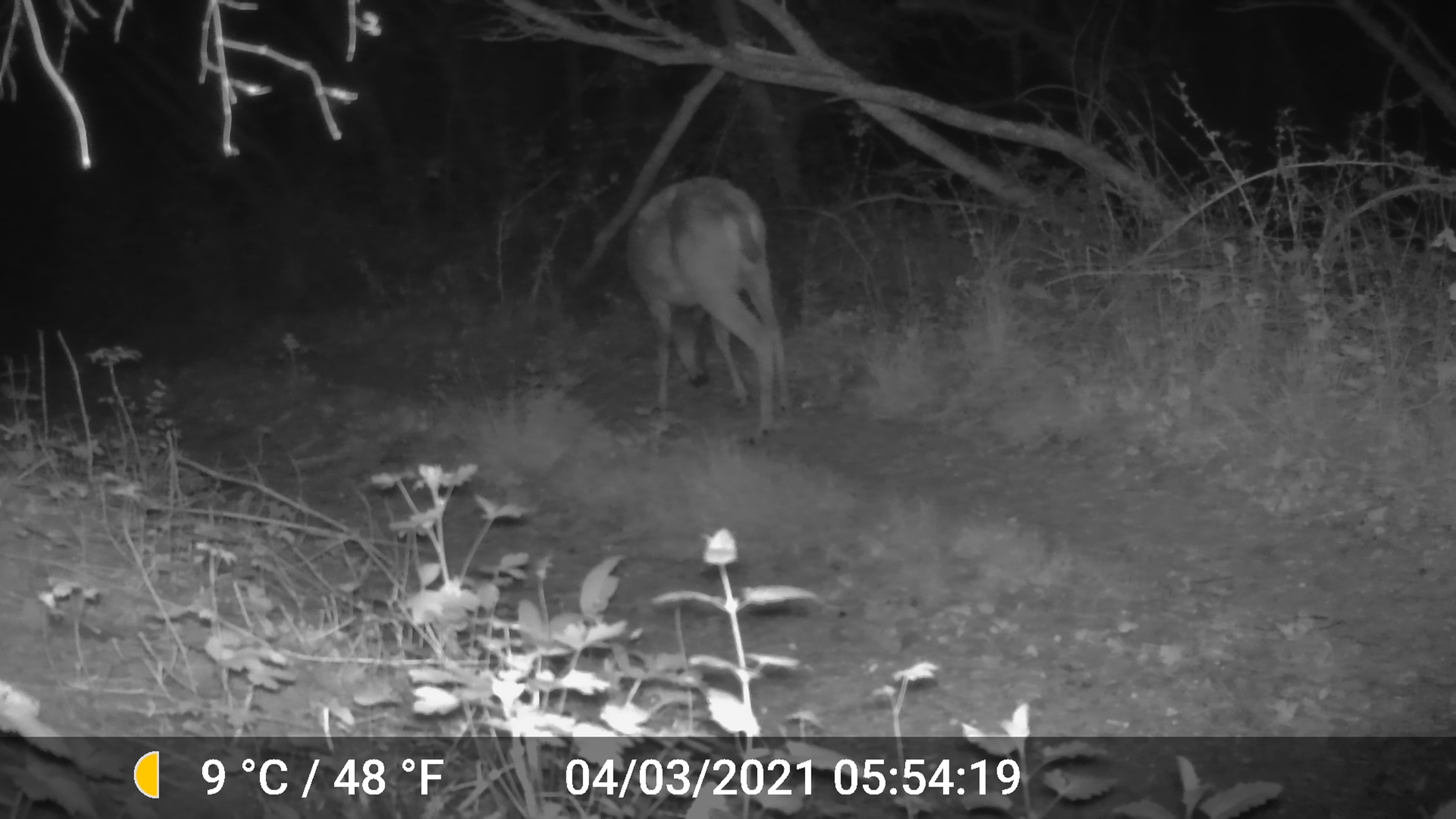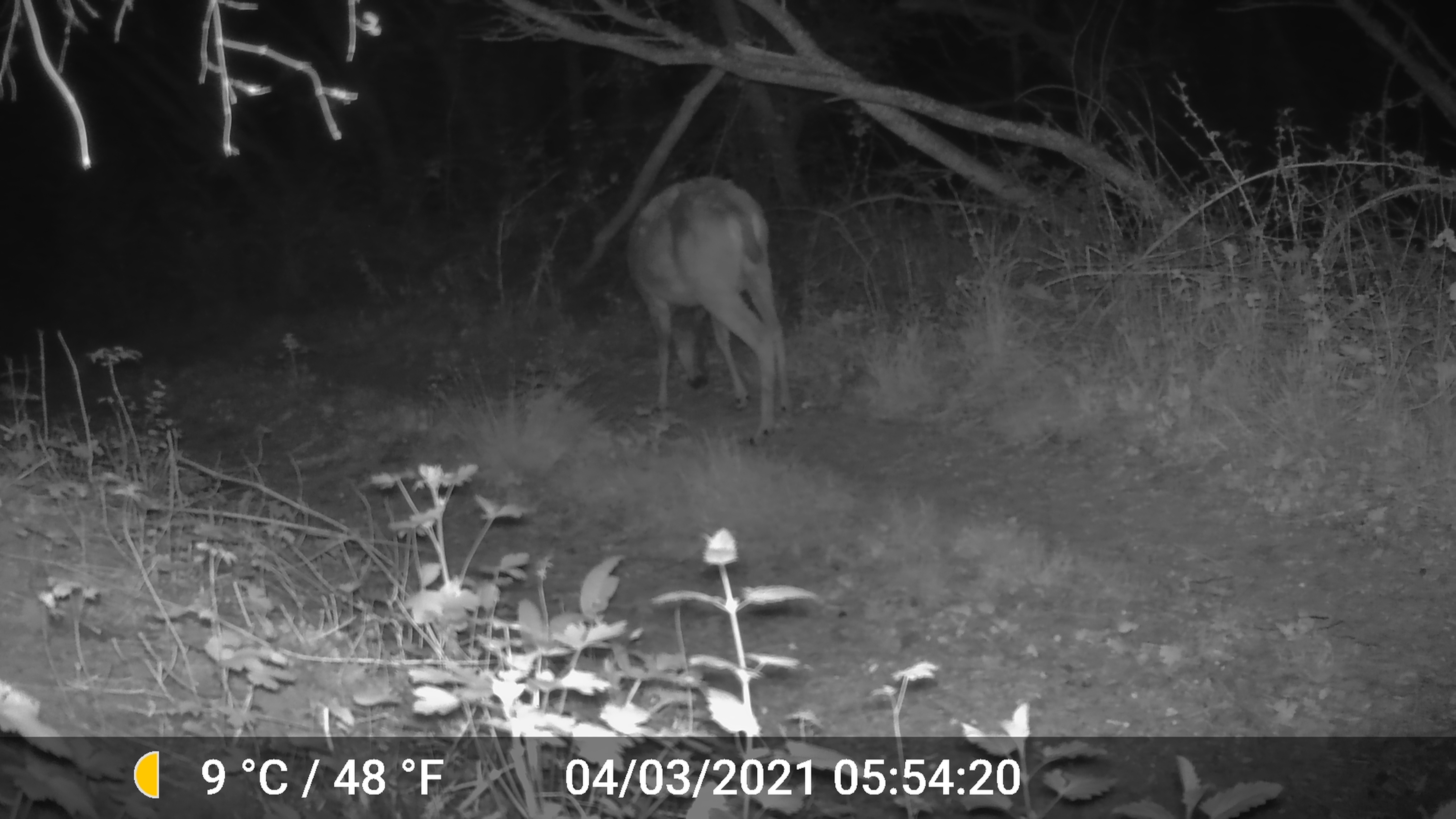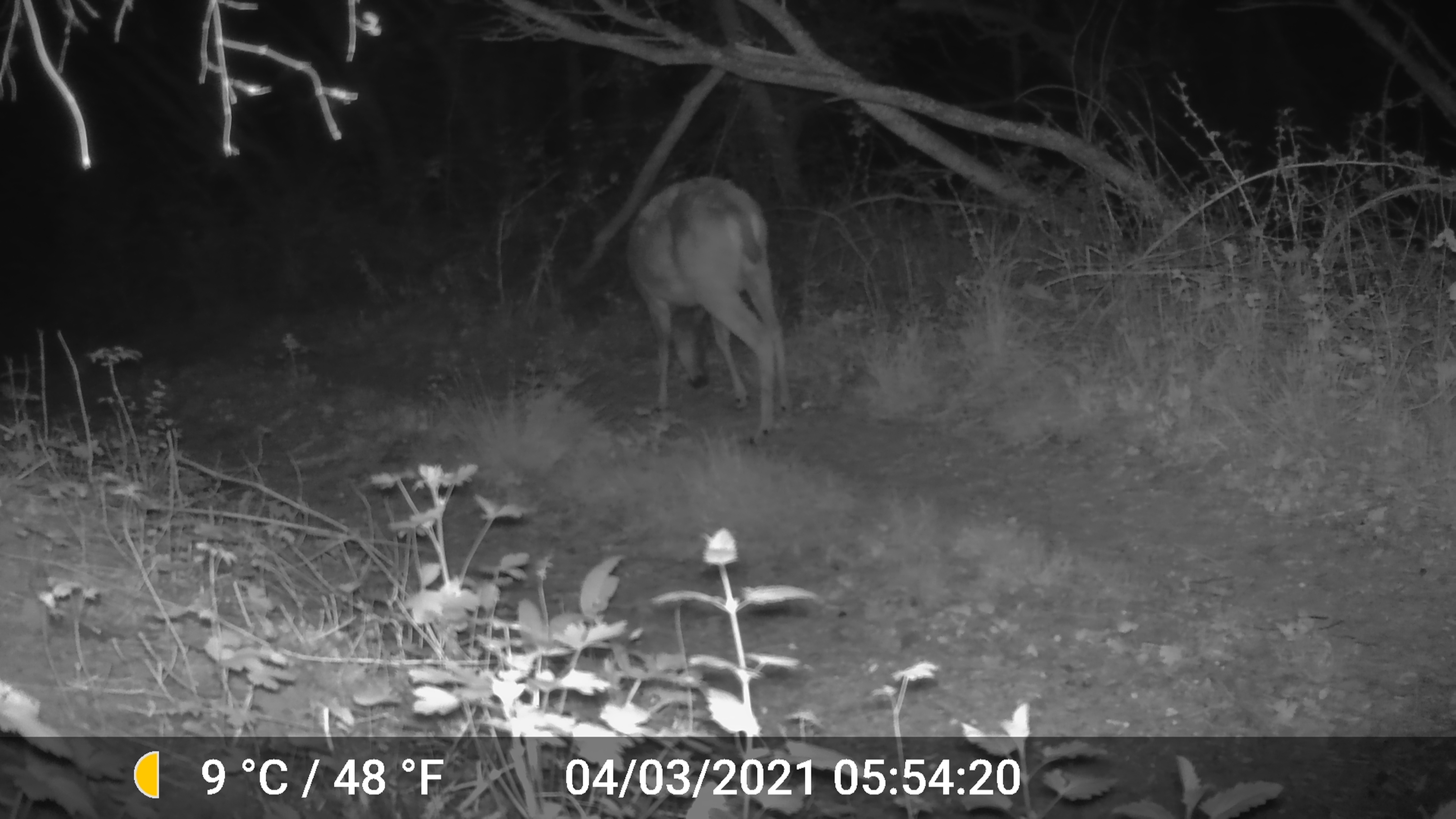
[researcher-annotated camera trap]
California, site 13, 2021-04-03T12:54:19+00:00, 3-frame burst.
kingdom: Animalia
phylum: Chordata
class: Mammalia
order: Artiodactyla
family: Cervidae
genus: Odocoileus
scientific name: Odocoileus hemionus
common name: mule deer